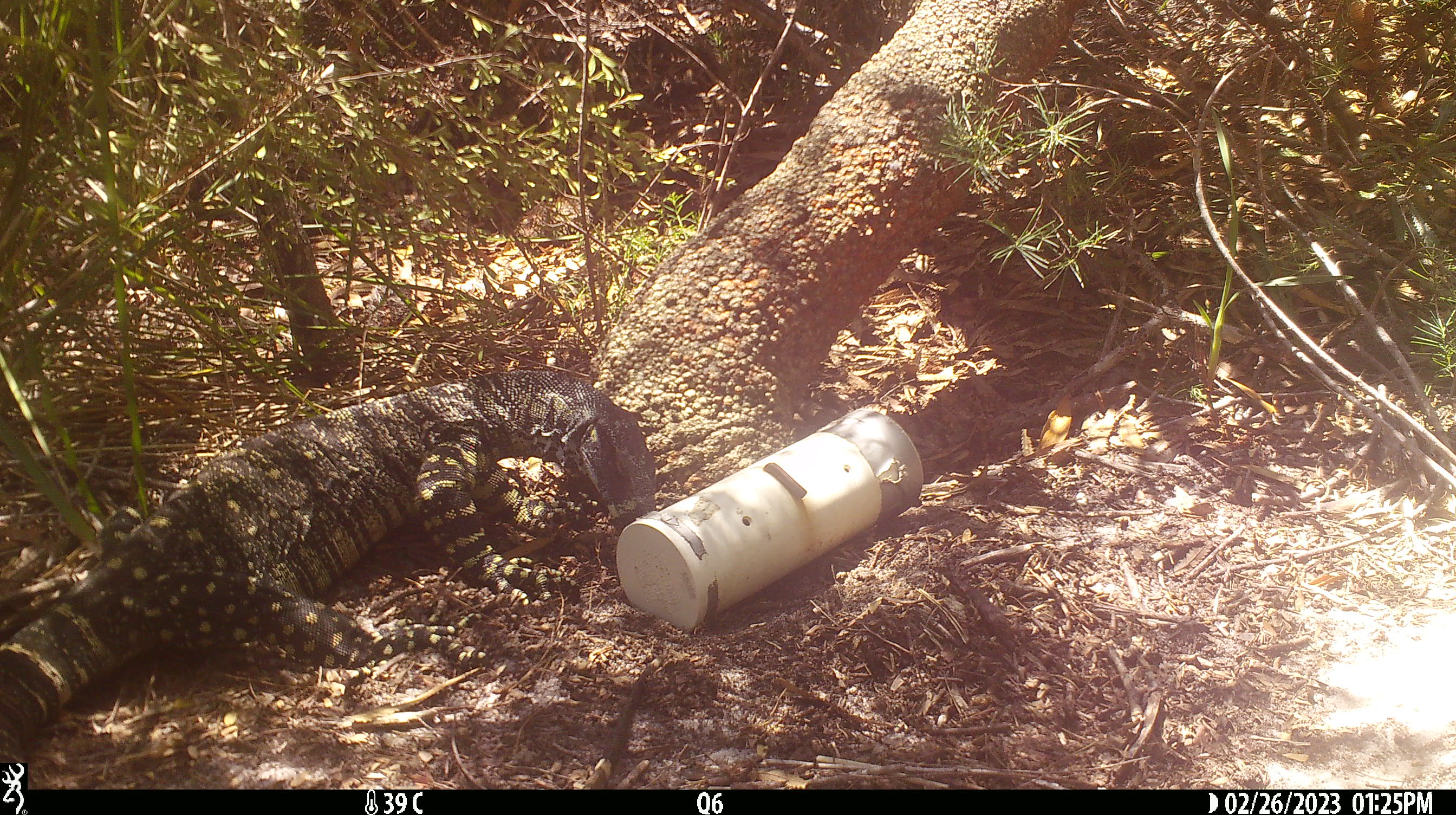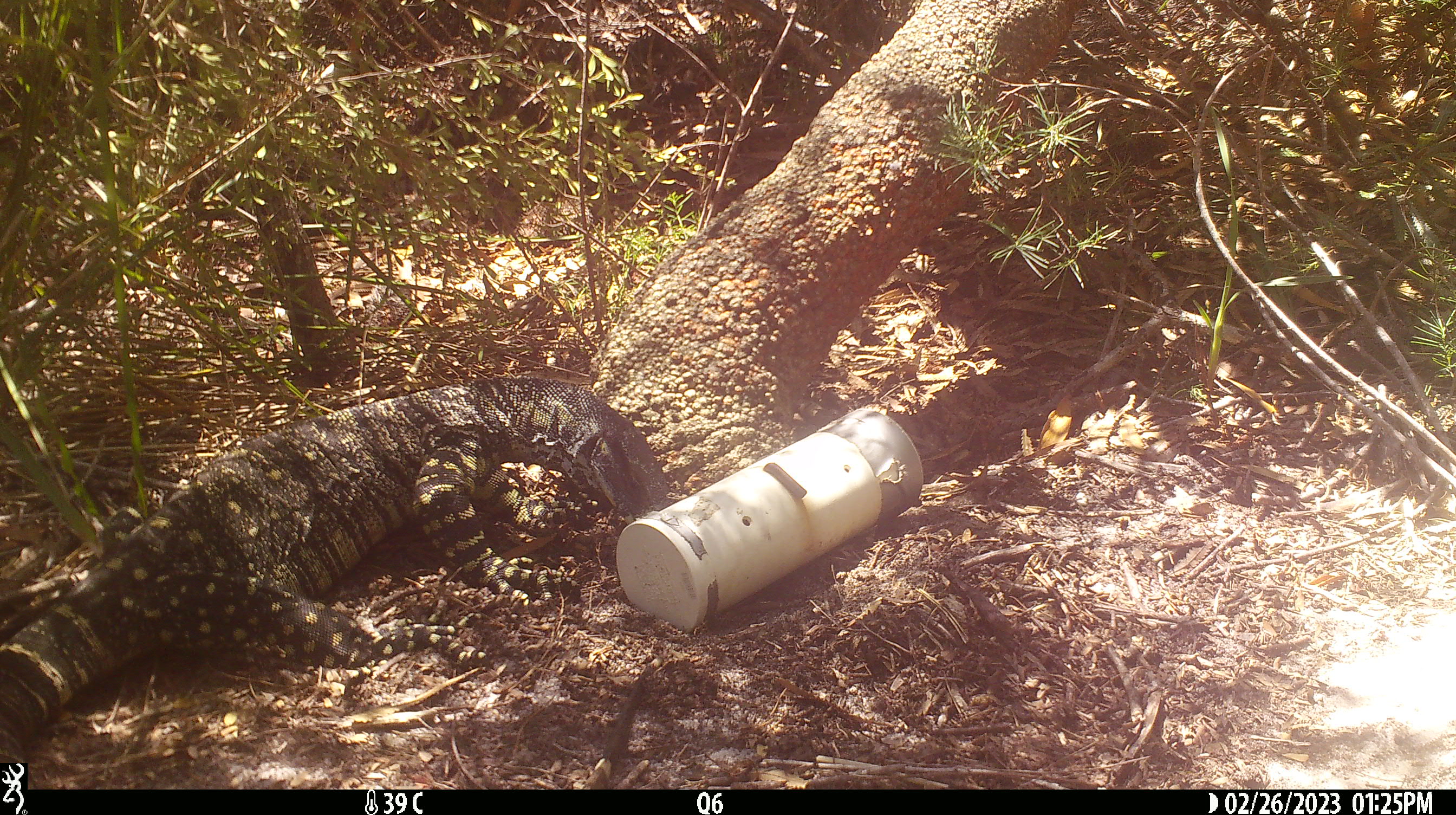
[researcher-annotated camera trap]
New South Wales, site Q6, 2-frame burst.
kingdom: Animalia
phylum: Chordata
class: Reptilia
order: Squamata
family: Varanidae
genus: Varanus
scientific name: Varanus varius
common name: lace monitor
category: goanna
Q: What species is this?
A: Goanna (lace monitor) (Varanus varius).